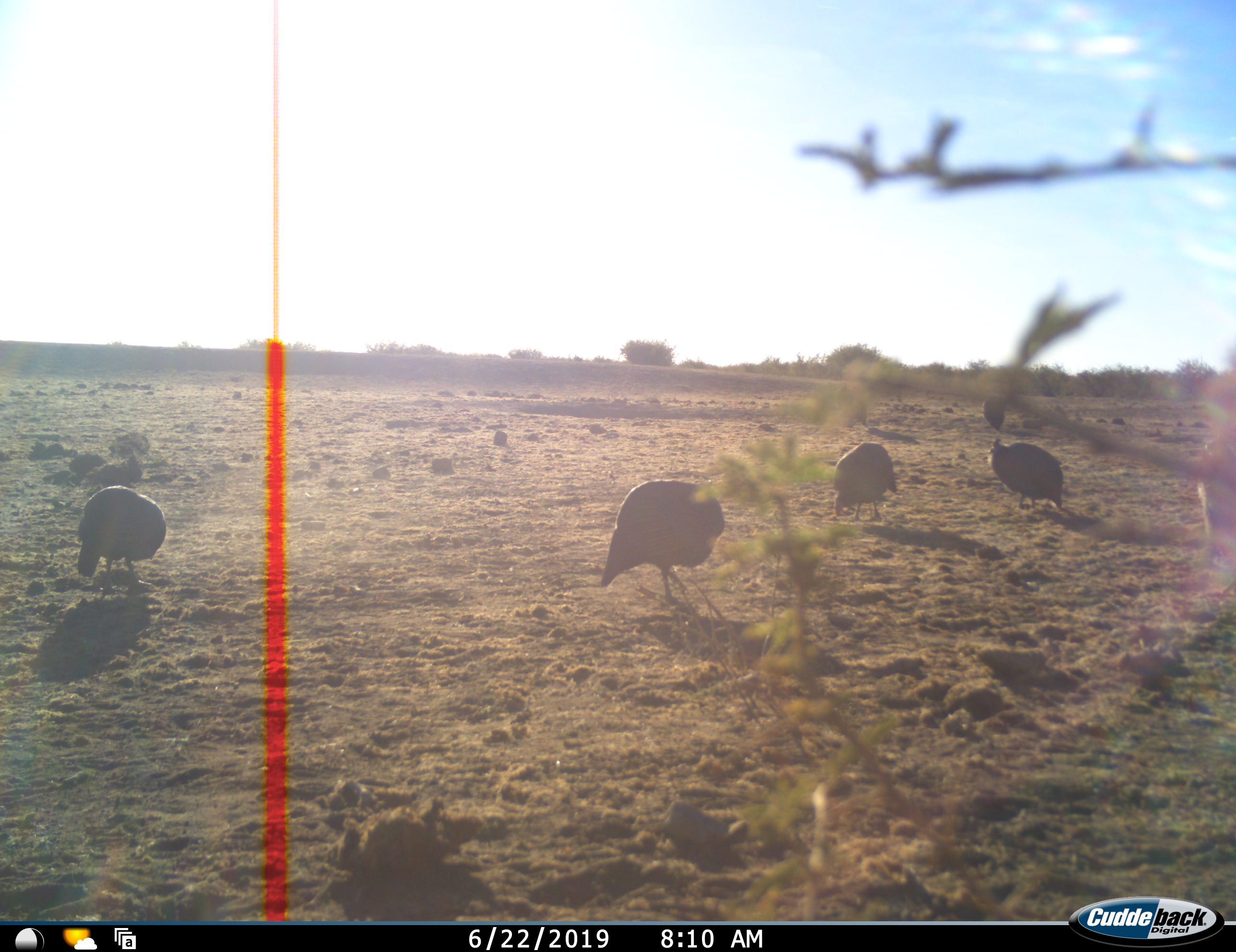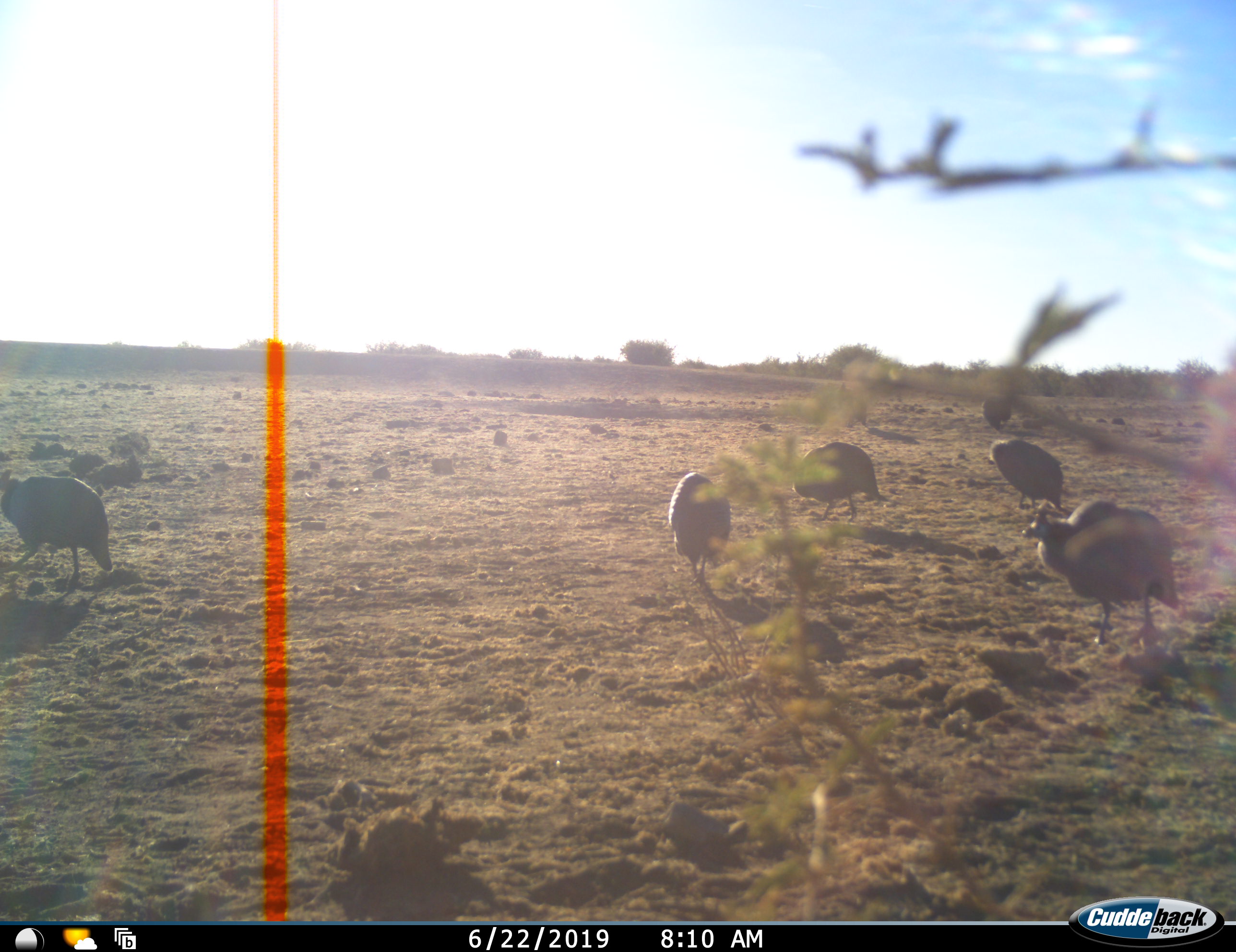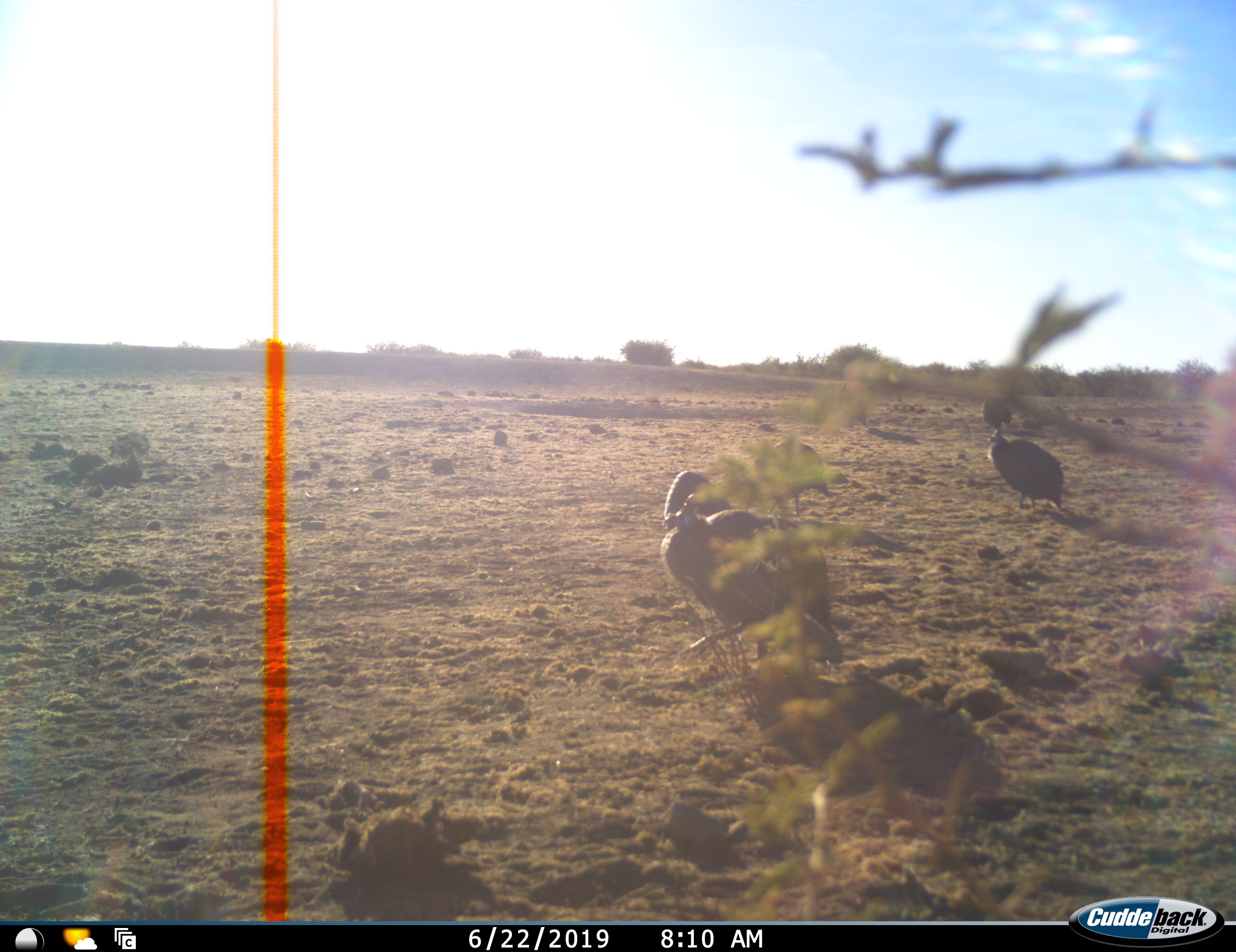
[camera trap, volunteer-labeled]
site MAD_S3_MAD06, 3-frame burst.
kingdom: Animalia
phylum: Chordata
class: Aves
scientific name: Aves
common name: bird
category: birdother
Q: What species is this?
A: Birdother (bird) (Aves).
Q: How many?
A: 5.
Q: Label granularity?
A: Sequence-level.